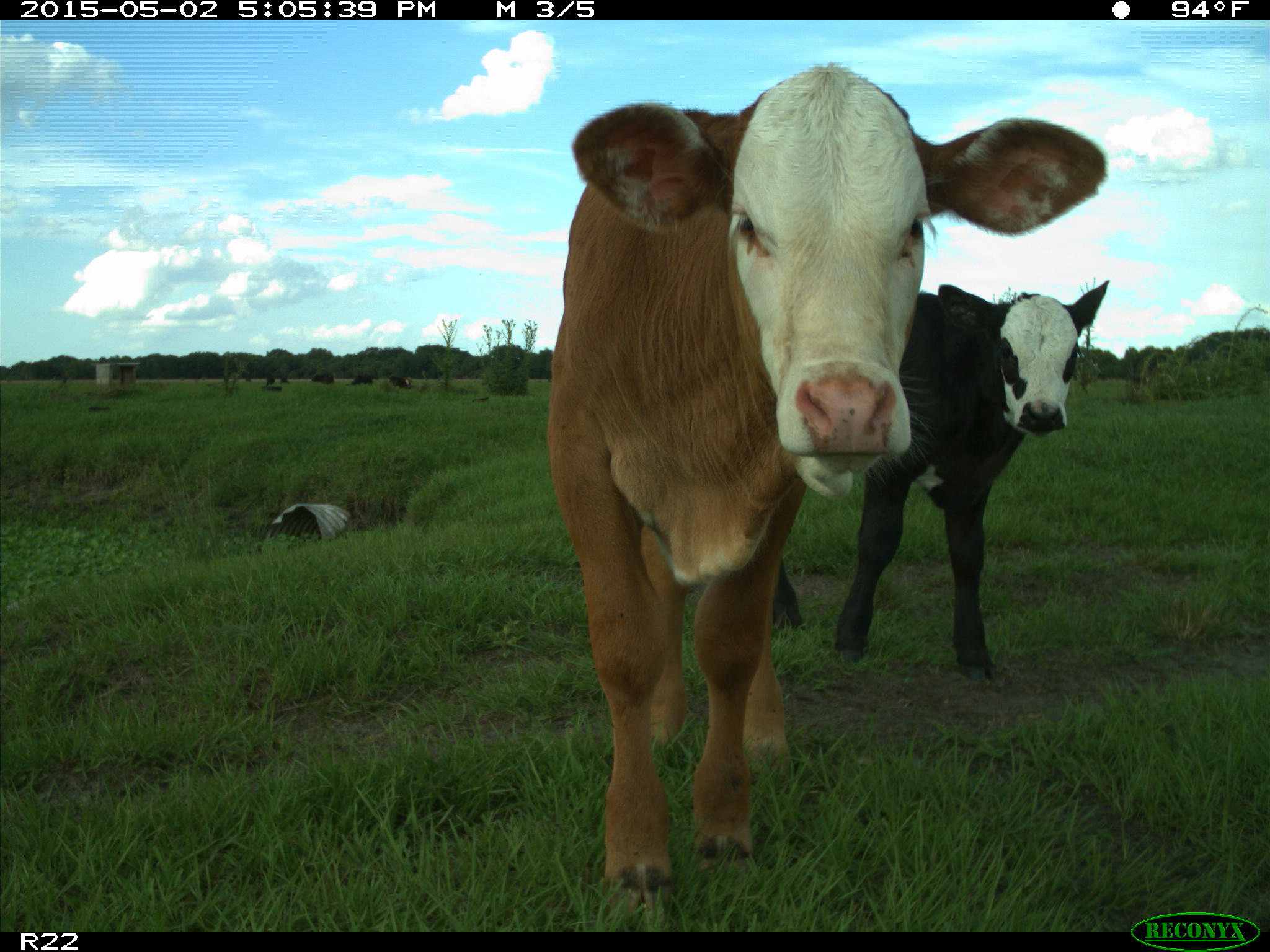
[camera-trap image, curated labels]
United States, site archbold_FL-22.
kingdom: Animalia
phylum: Chordata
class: Mammalia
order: Artiodactyla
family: Bovidae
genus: Bos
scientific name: Bos taurus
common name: domestic cow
Bos taurus (domestic cow).